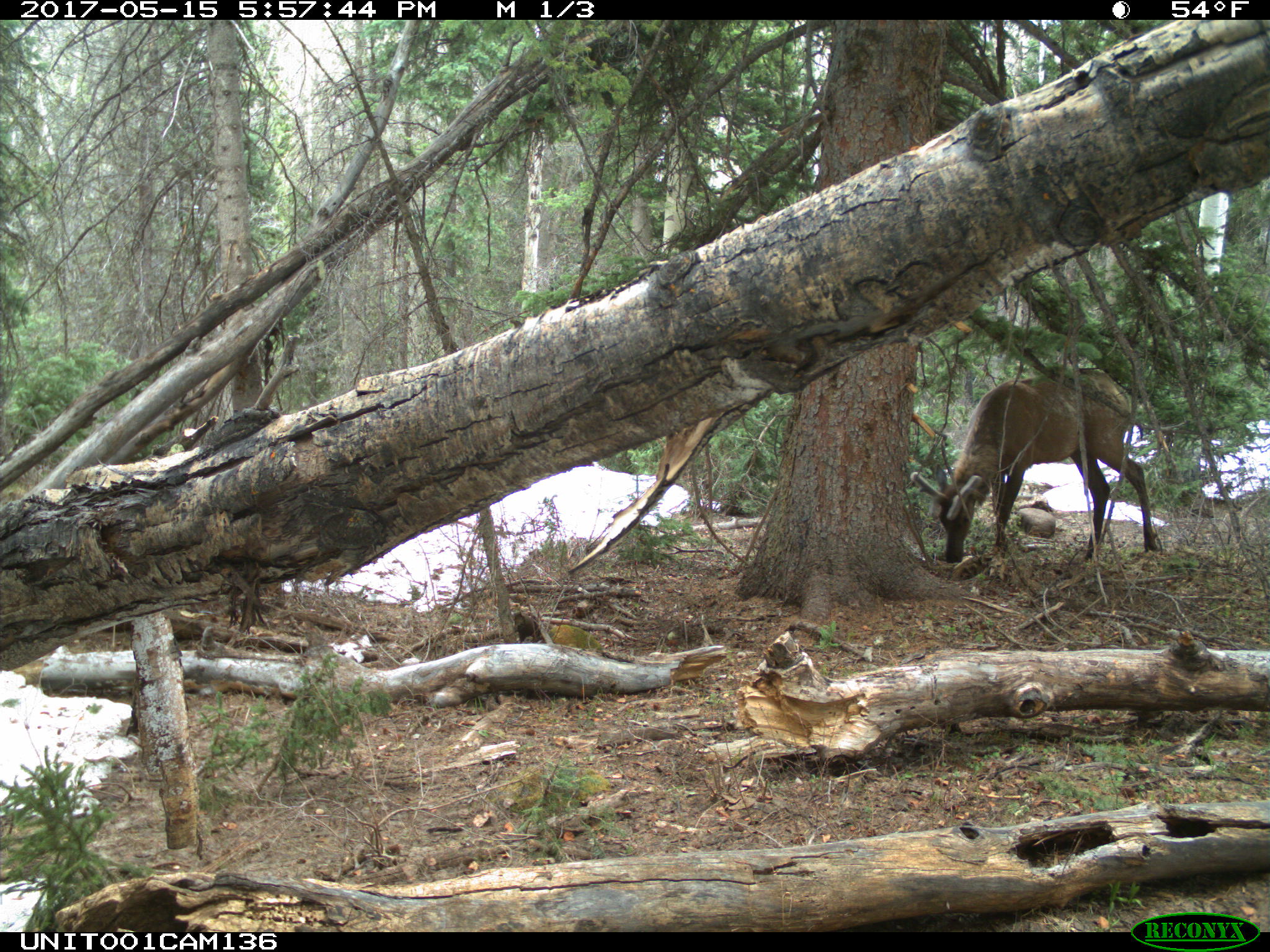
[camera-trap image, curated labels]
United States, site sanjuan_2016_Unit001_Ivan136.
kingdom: Animalia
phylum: Chordata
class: Mammalia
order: Artiodactyla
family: Cervidae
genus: Cervus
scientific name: Cervus elaphus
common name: red deer